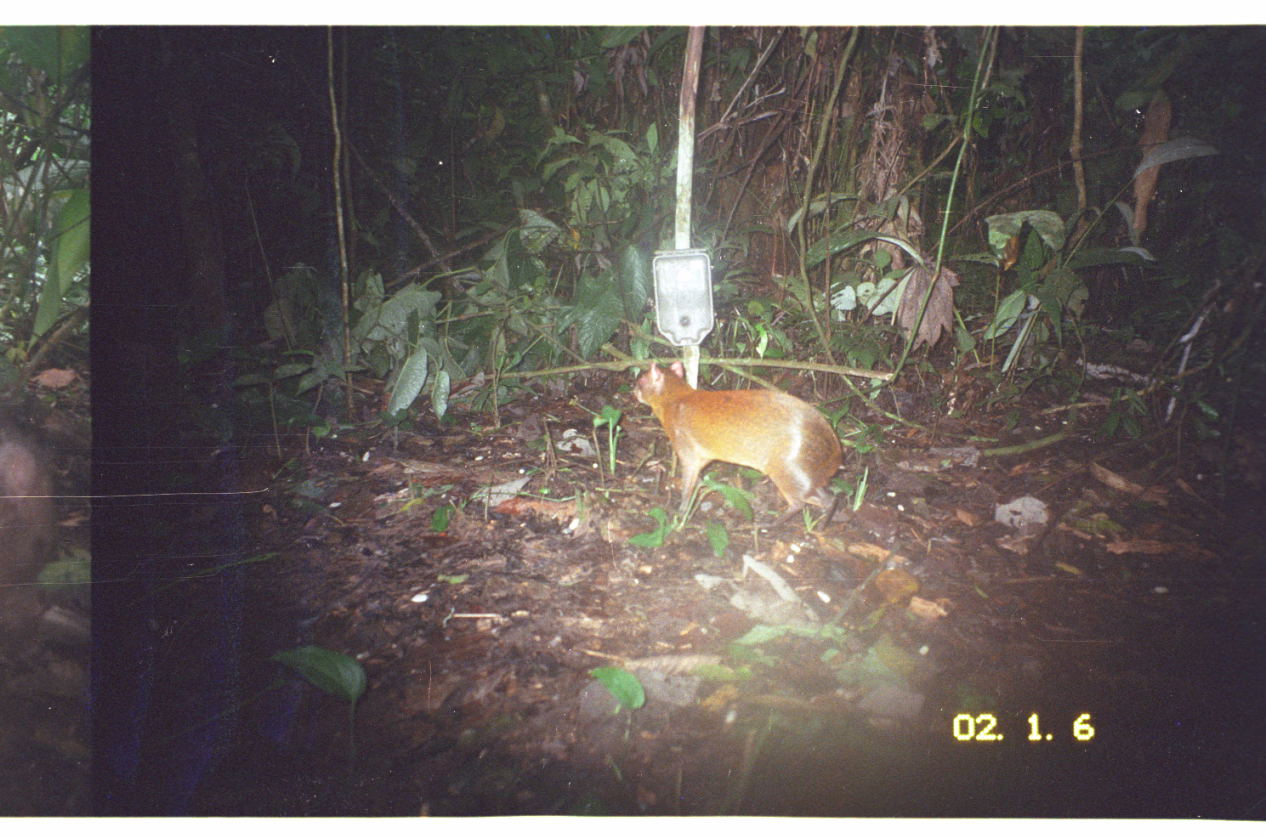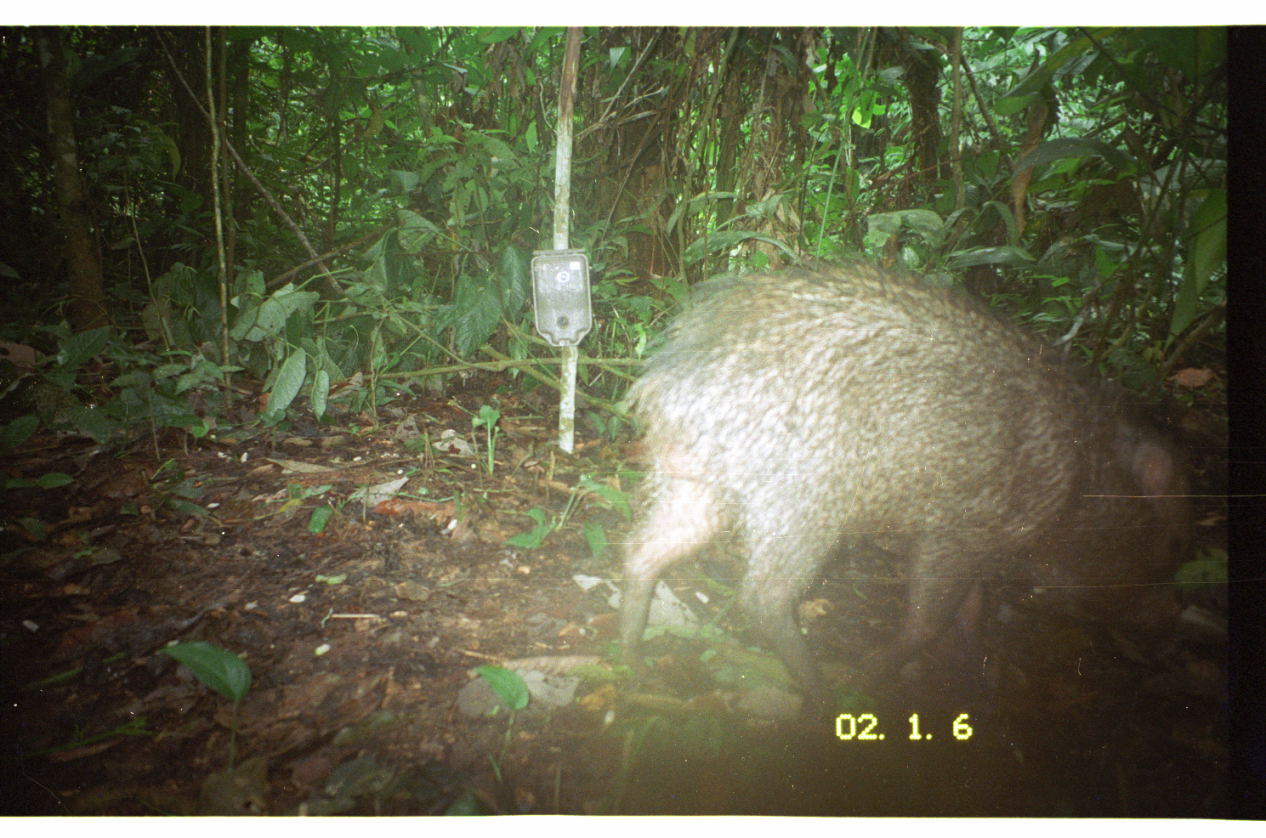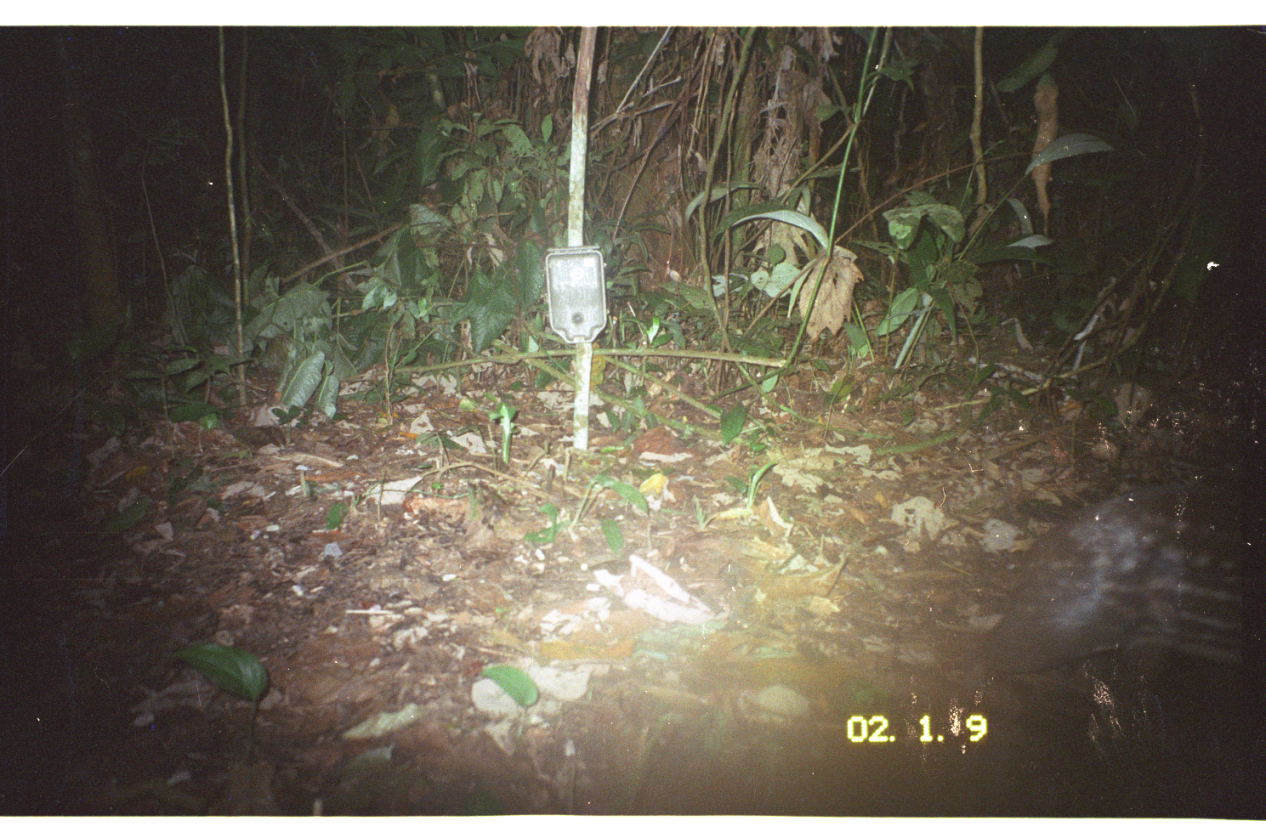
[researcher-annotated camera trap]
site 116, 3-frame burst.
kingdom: Animalia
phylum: Chordata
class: Mammalia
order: Rodentia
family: Dasyproctidae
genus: Dasyprocta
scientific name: Dasyprocta punctata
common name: central american agouti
Dasyprocta punctata (central american agouti).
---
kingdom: Animalia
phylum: Chordata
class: Mammalia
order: Artiodactyla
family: Tayassuidae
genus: Pecari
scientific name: Pecari tajacu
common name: collared peccary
Pecari tajacu (collared peccary).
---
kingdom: Animalia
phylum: Chordata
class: Mammalia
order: Rodentia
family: Cuniculidae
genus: Cuniculus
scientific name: Cuniculus paca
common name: spotted paca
Cuniculus paca (spotted paca).